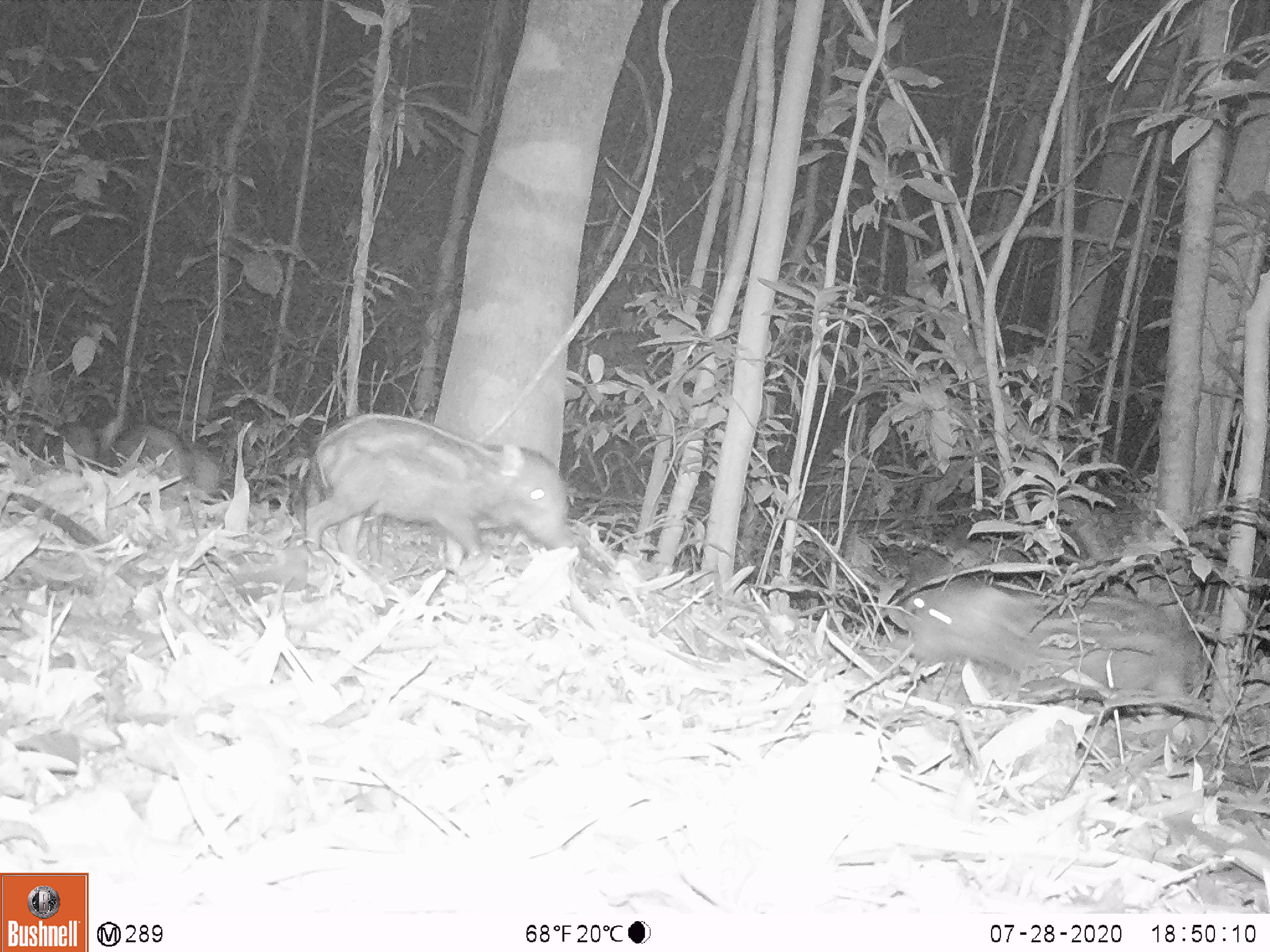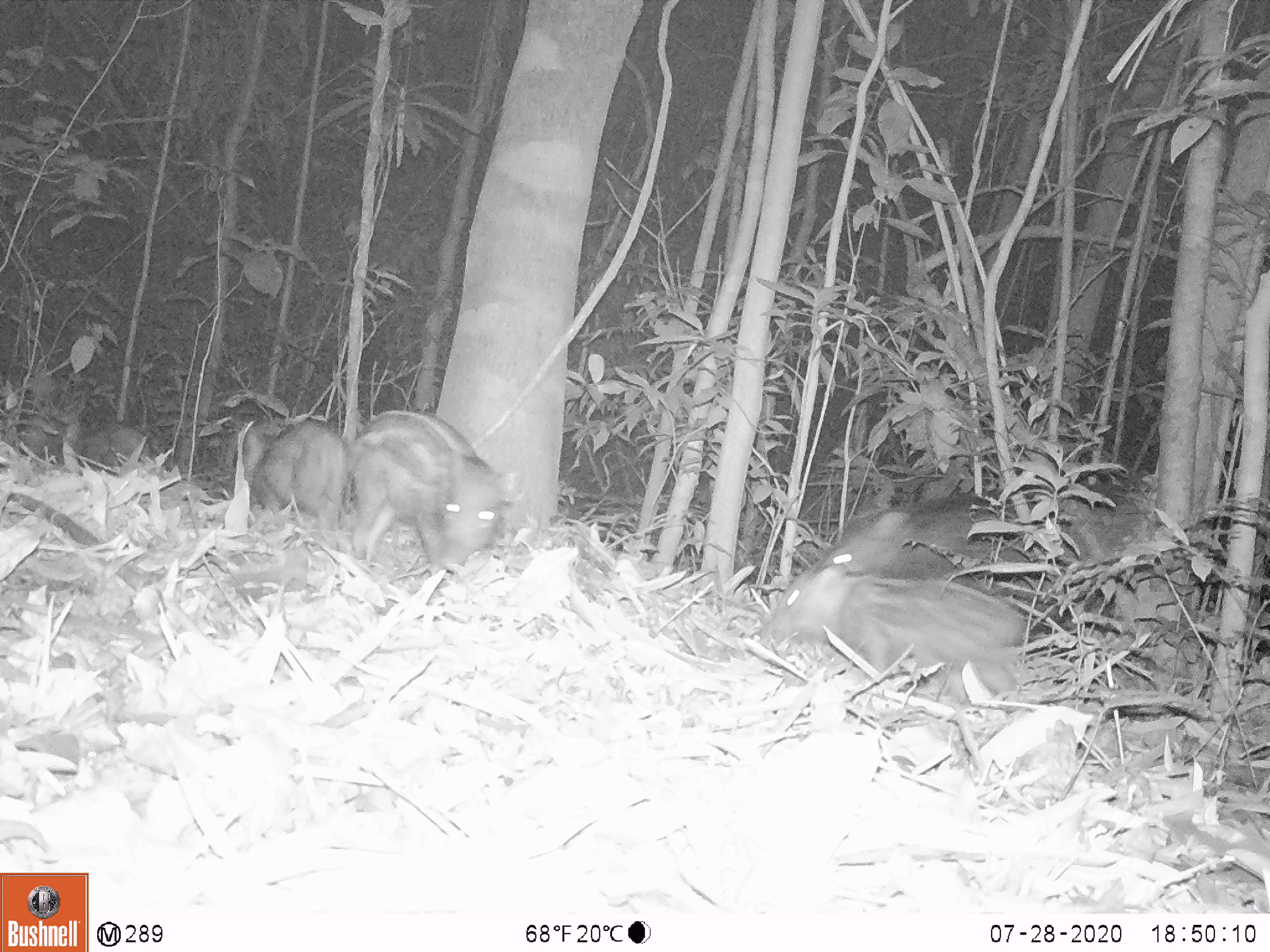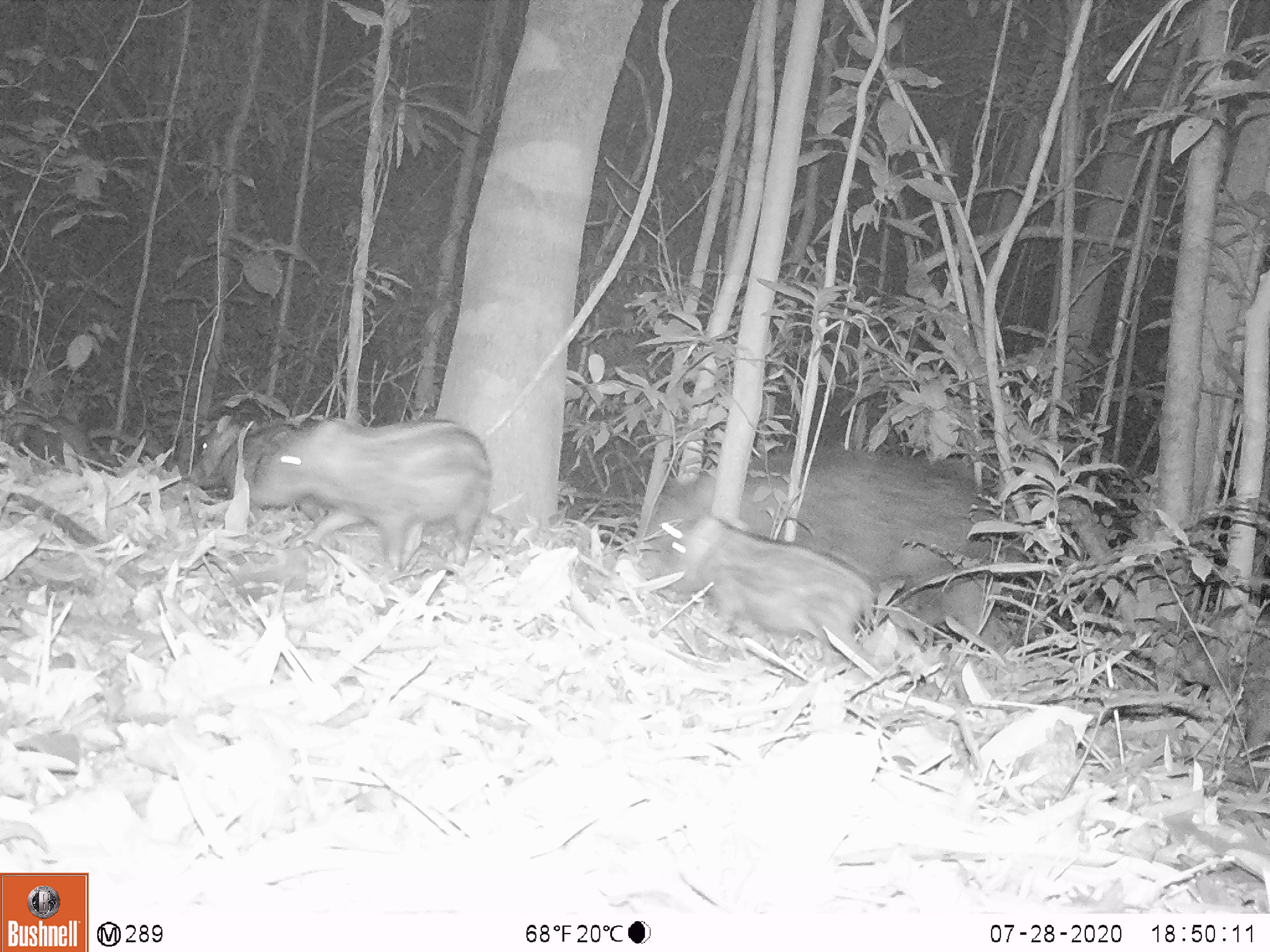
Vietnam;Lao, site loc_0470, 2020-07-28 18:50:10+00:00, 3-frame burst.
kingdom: Animalia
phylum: Chordata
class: Mammalia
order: Artiodactyla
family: Suidae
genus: Sus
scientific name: Sus scrofa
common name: eurasian wild pig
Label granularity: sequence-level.